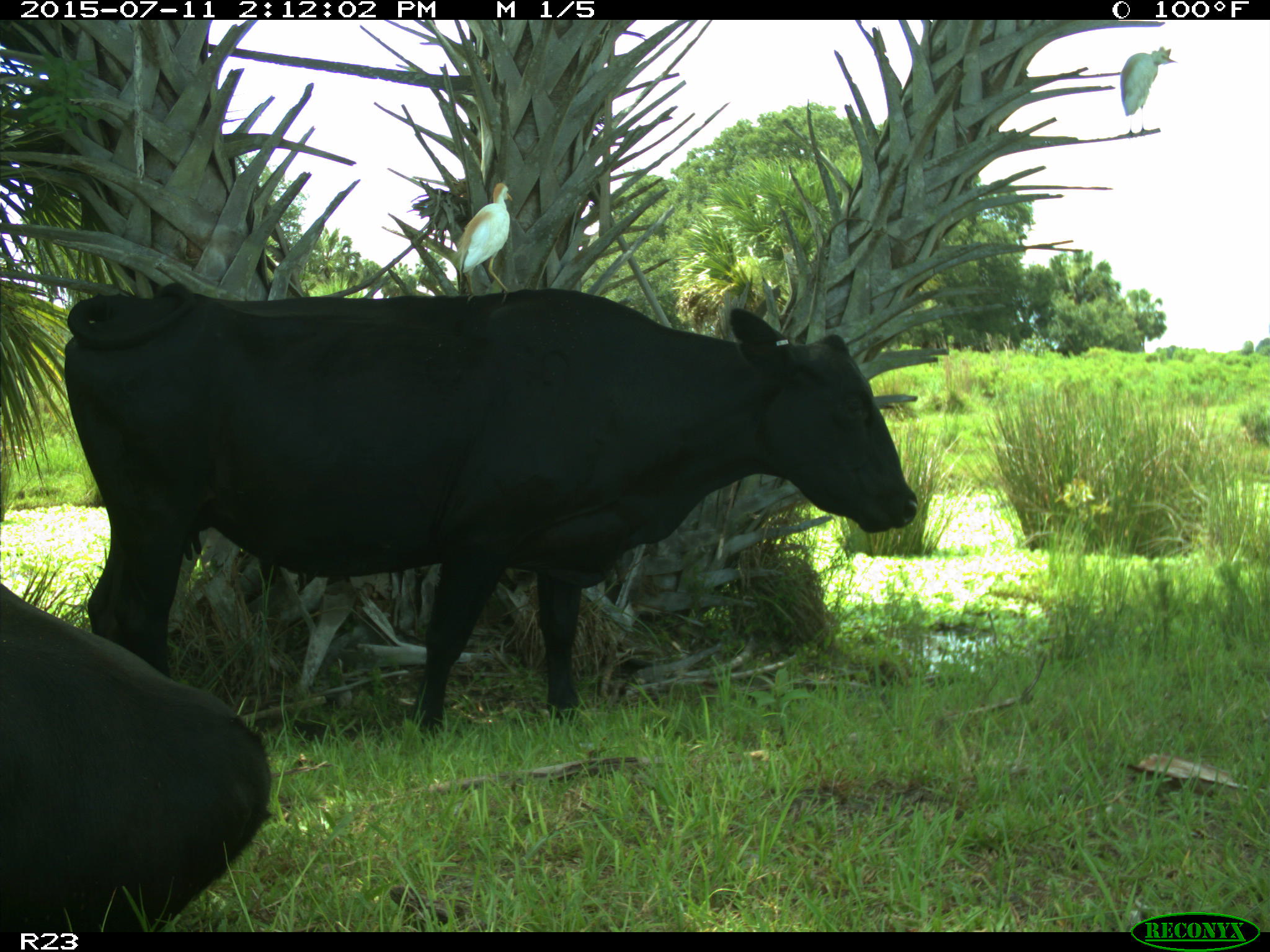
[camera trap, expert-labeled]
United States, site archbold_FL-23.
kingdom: Animalia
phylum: Chordata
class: Mammalia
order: Artiodactyla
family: Bovidae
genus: Bos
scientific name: Bos taurus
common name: domestic cow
Bos taurus (domestic cow).